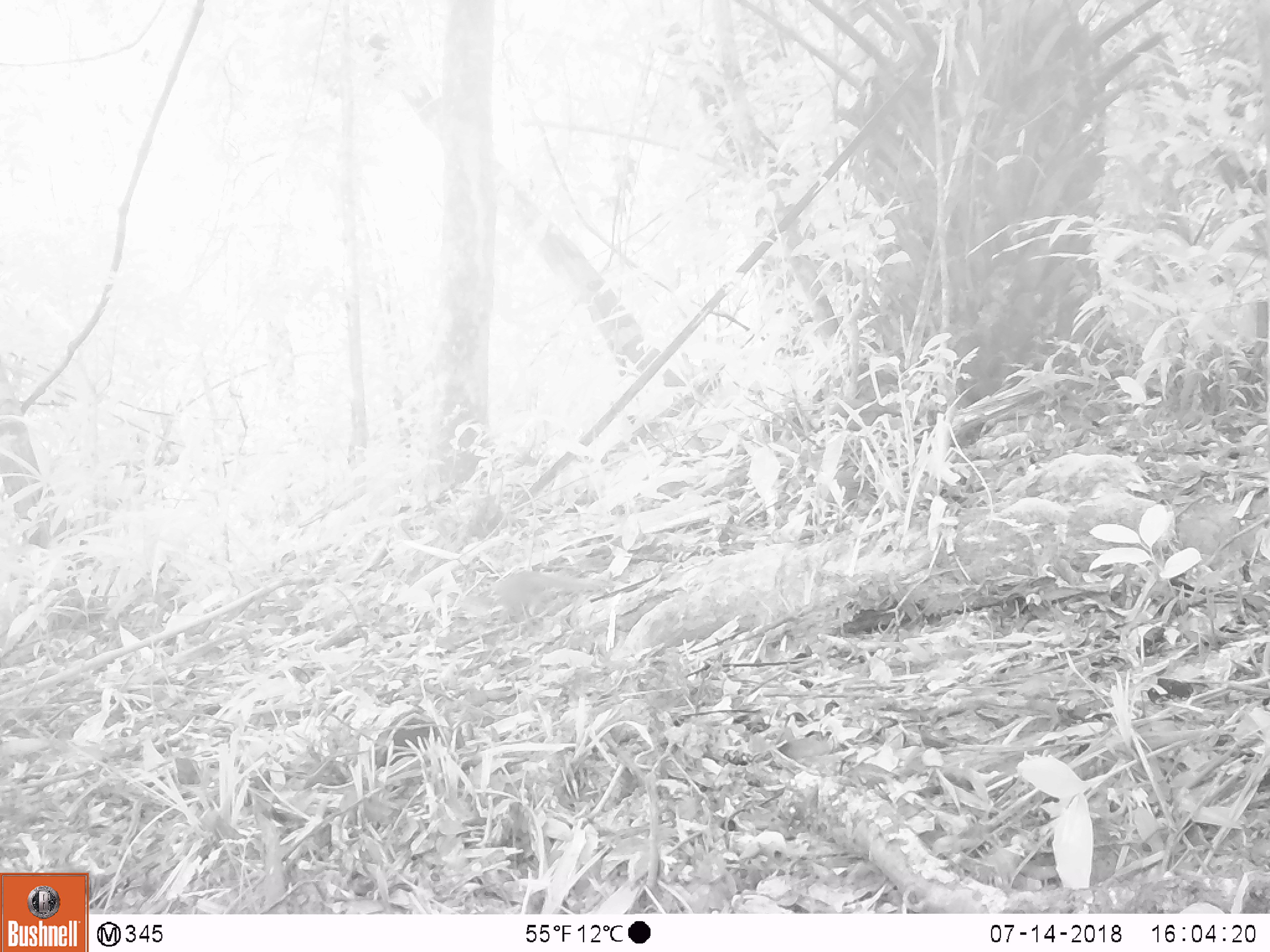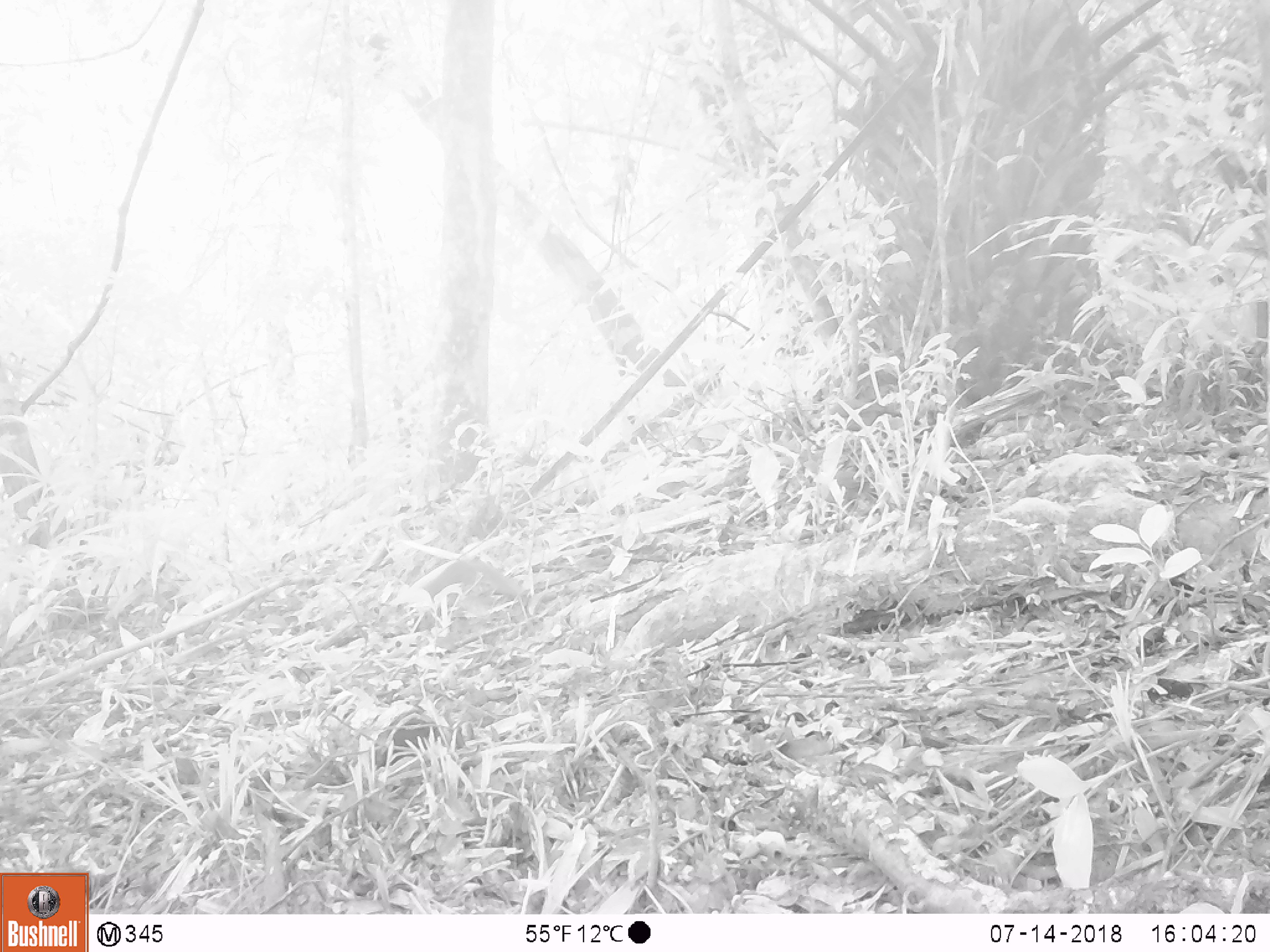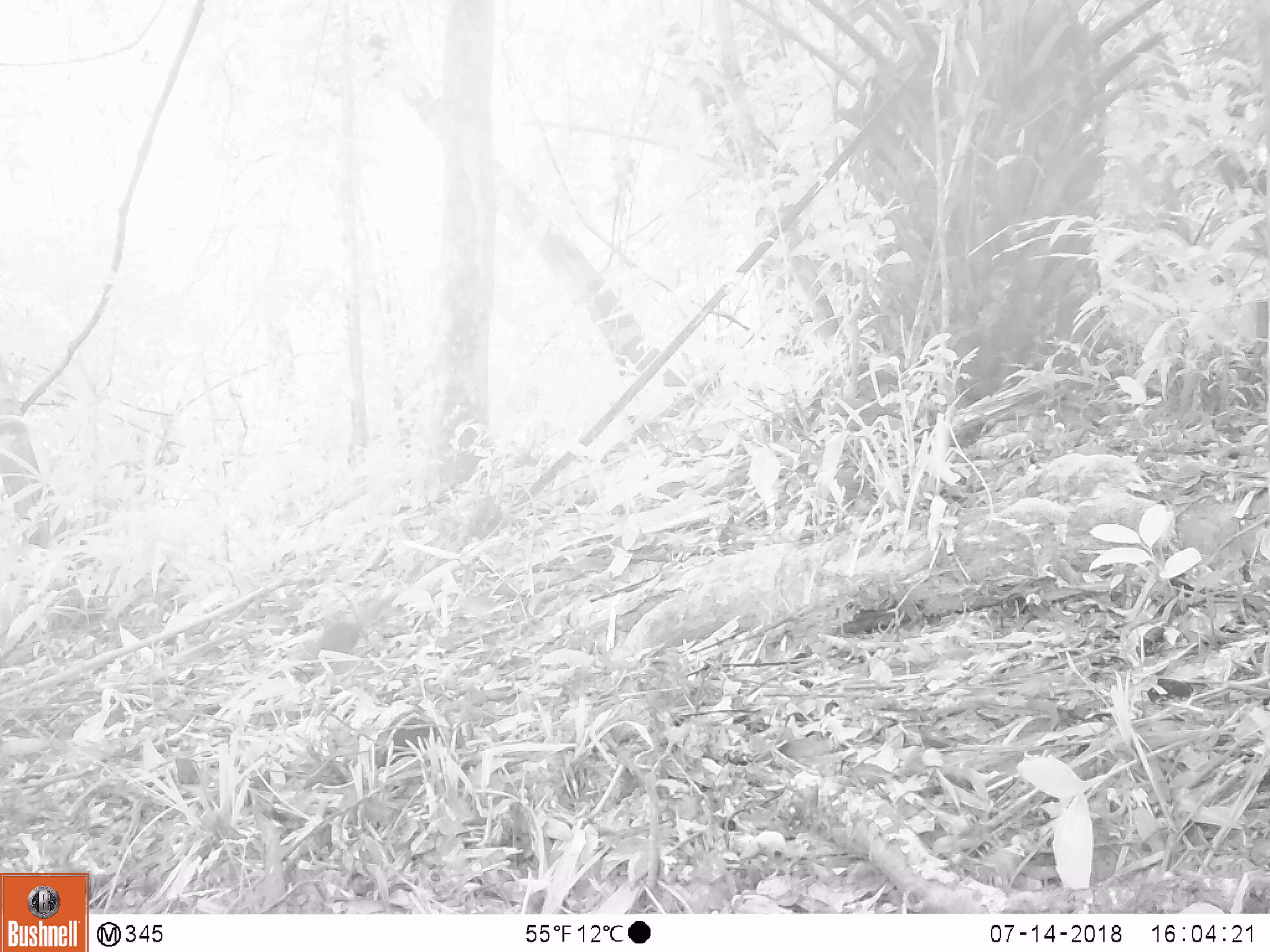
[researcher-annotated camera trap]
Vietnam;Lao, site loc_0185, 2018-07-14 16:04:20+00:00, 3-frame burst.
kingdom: Animalia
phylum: Chordata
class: Mammalia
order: Rodentia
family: Sciuridae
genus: Sciurus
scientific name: Sciurus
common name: squirrel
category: unidentified squirrel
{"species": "unidentified squirrel (squirrel) (Sciurus)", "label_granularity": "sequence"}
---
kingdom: Animalia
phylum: Chordata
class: Aves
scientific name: Aves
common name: bird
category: unidentified bird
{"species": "unidentified bird (bird) (Aves)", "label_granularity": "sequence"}